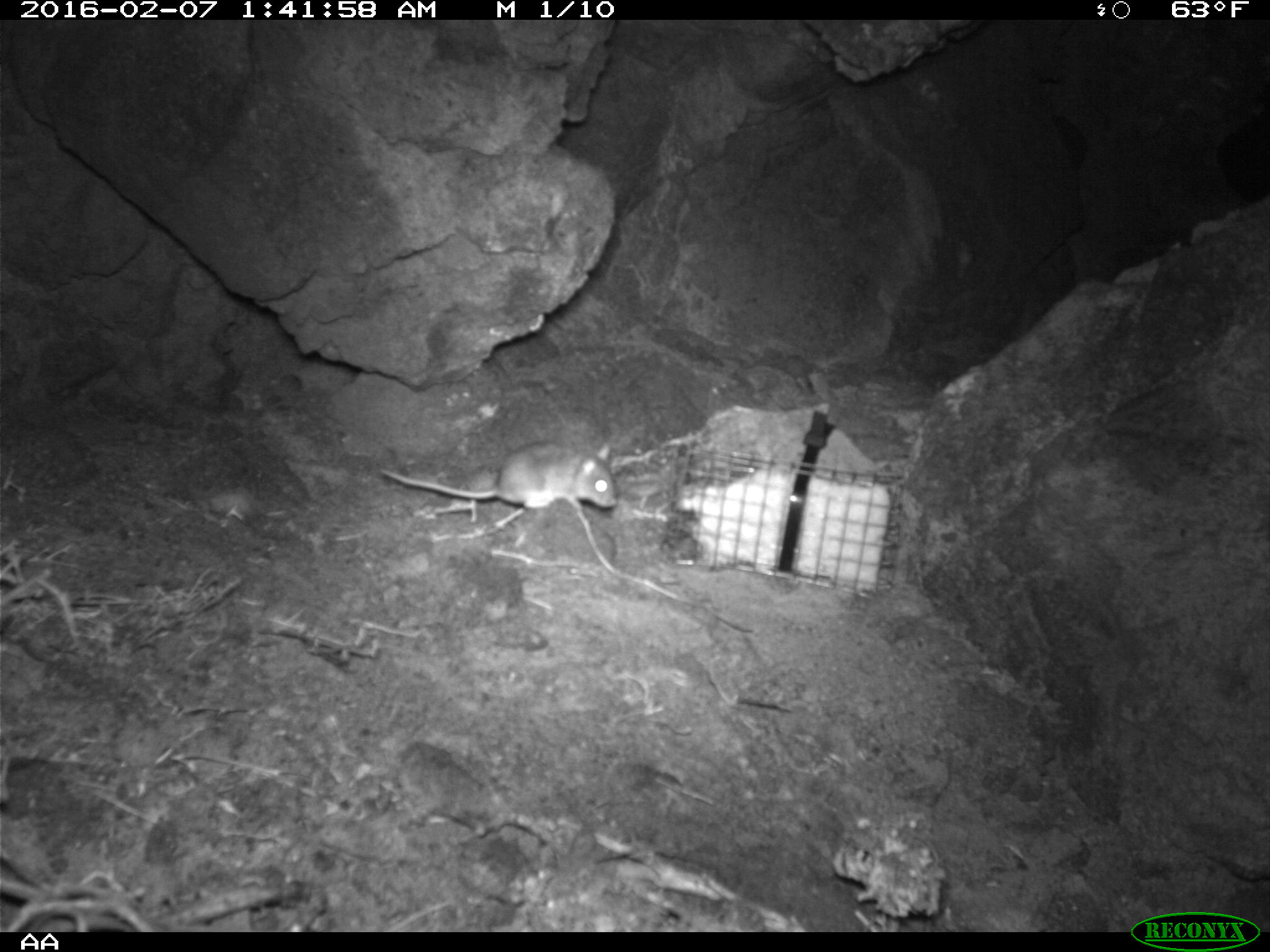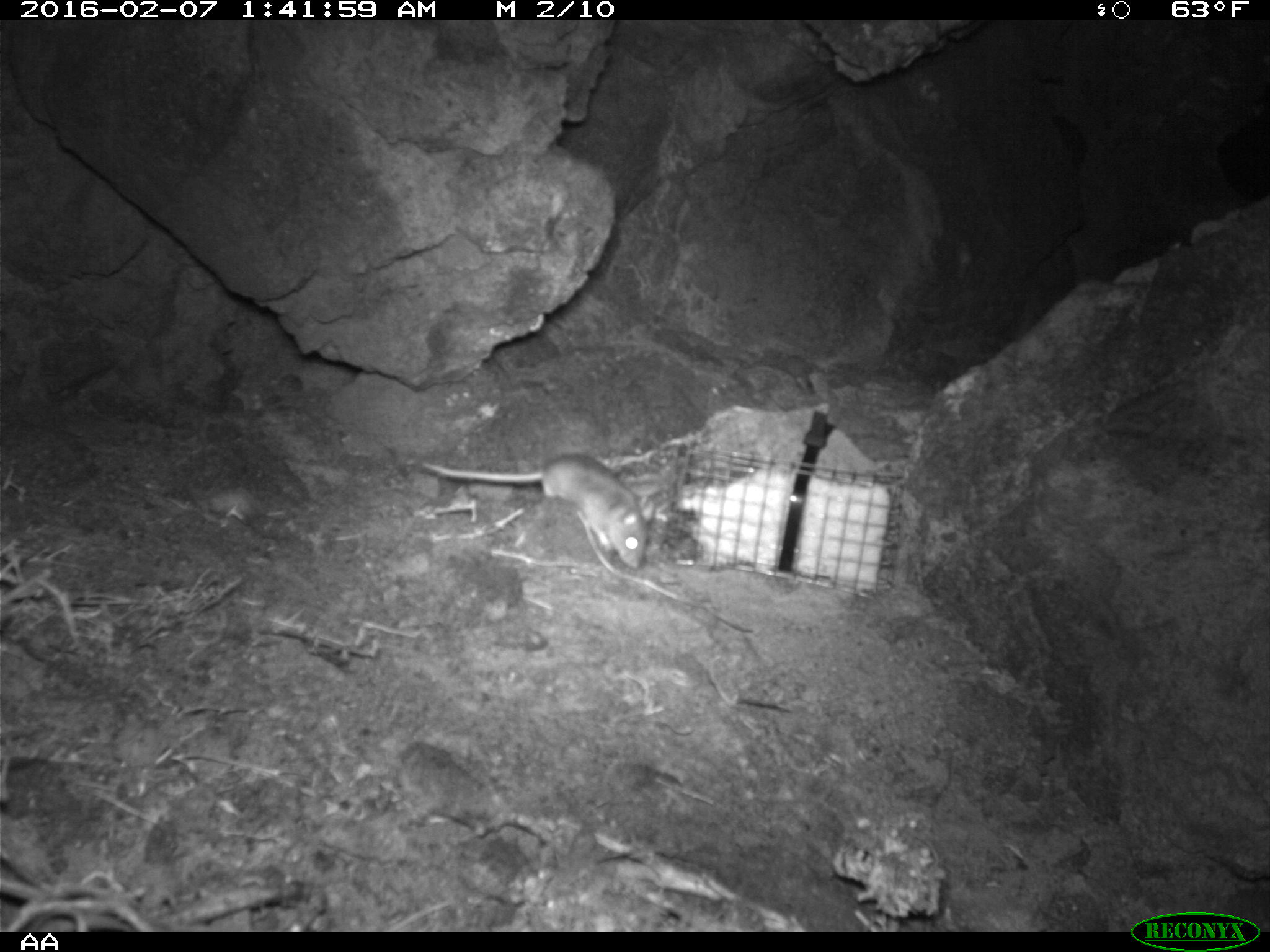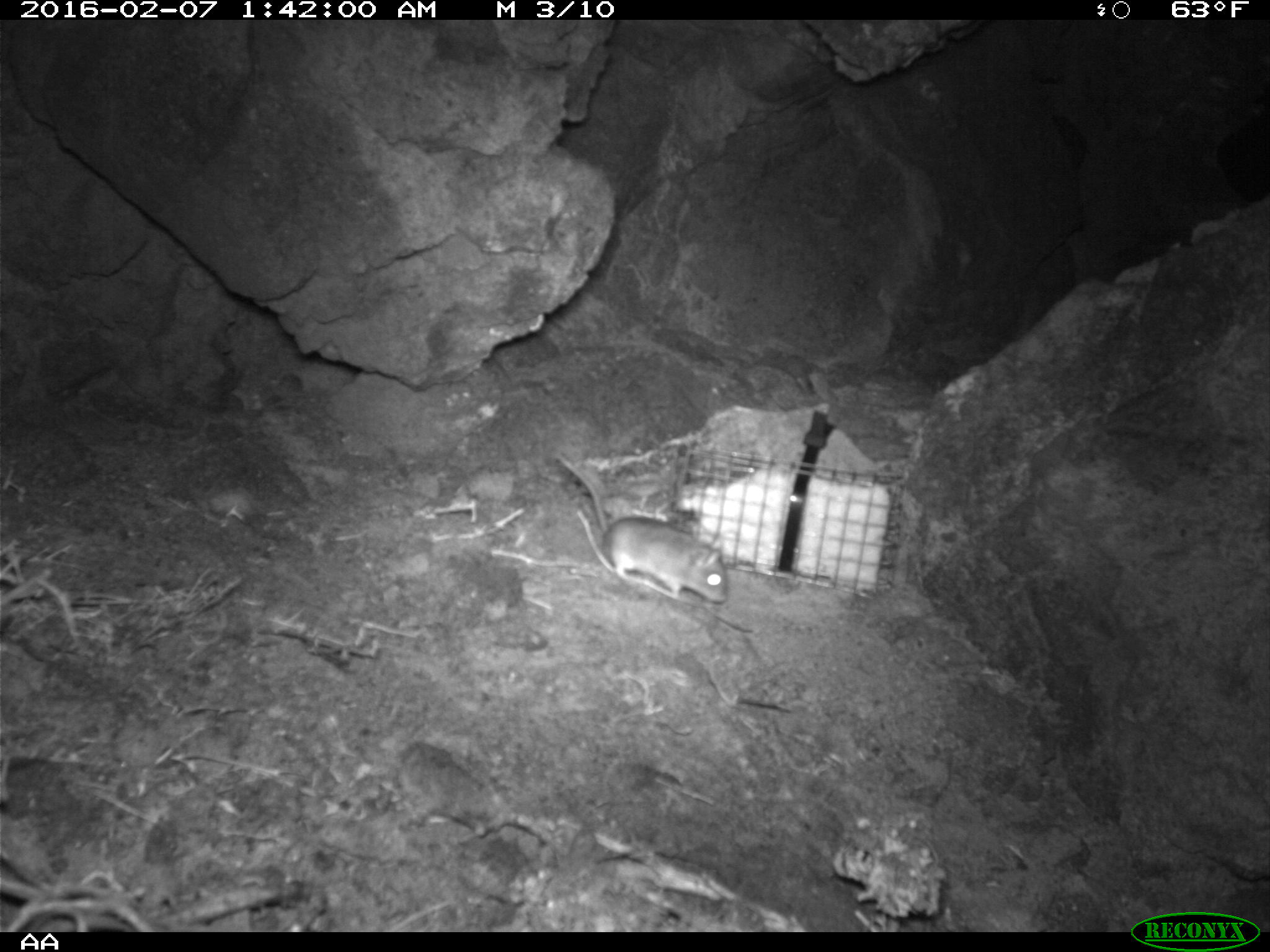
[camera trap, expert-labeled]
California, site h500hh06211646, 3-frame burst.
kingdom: Animalia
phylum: Chordata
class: Mammalia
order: Rodentia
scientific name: Rodentia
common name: rodent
Rodent (Rodentia).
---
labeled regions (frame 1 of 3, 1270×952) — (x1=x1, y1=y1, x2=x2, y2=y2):
rodent: (x1=380, y1=439, x2=616, y2=511)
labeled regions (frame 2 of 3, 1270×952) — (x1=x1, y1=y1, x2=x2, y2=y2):
rodent: (x1=422, y1=454, x2=655, y2=569)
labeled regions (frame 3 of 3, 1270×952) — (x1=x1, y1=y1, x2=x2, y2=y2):
rodent: (x1=553, y1=454, x2=731, y2=609)